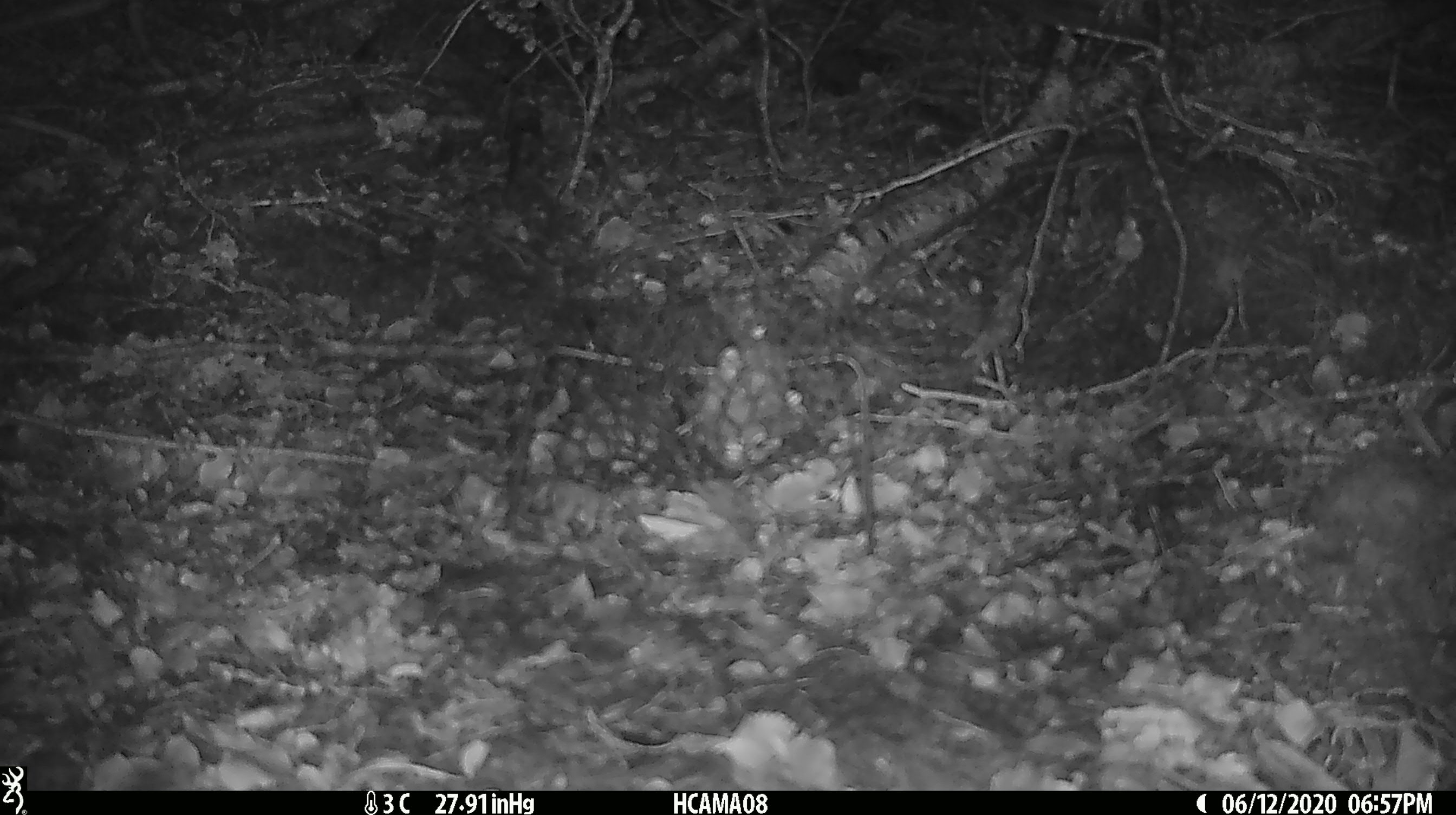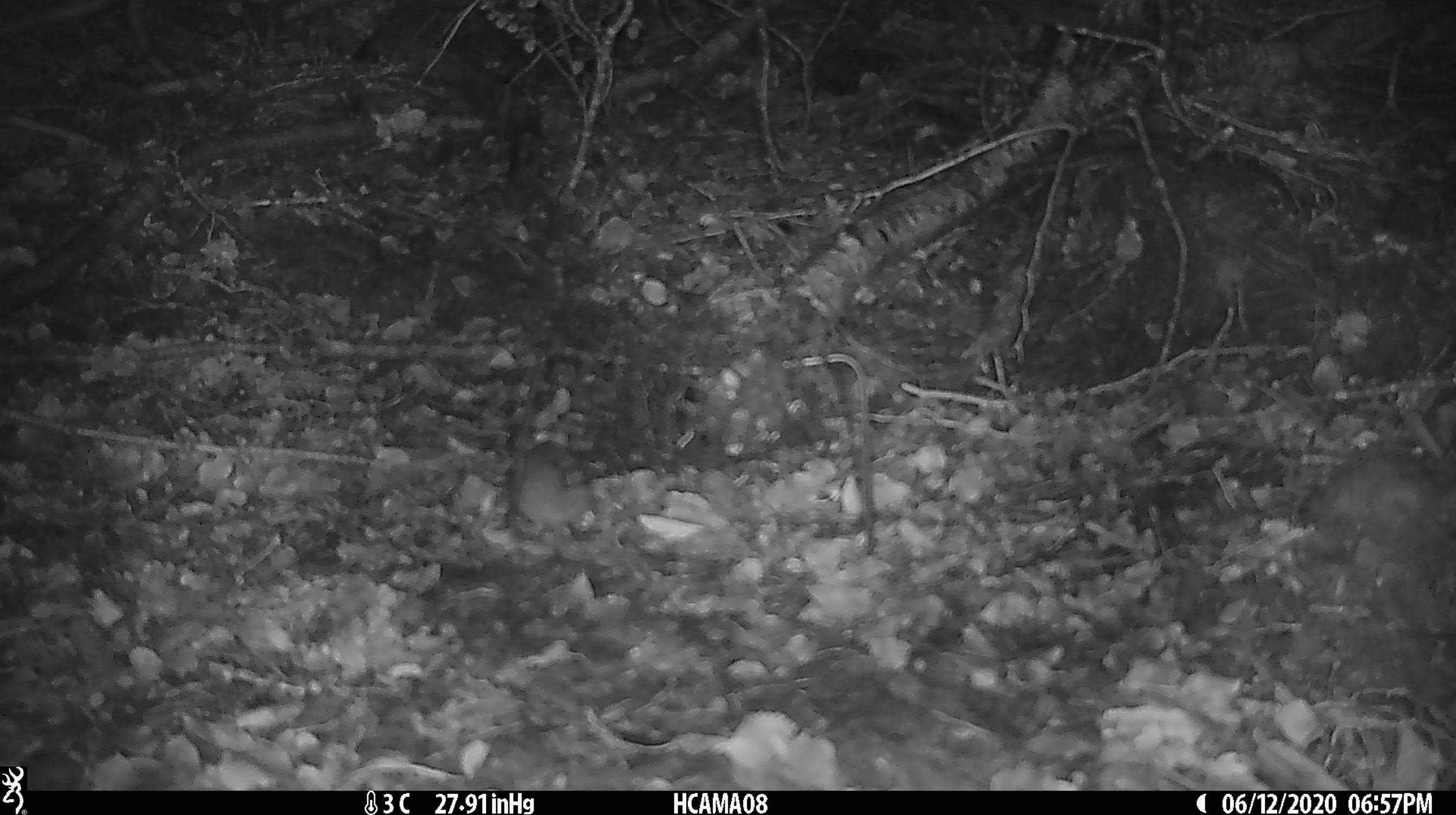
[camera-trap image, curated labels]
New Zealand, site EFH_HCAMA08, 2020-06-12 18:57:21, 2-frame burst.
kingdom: Animalia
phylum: Chordata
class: Mammalia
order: Rodentia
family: Muridae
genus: Mus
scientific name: Mus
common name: mouse